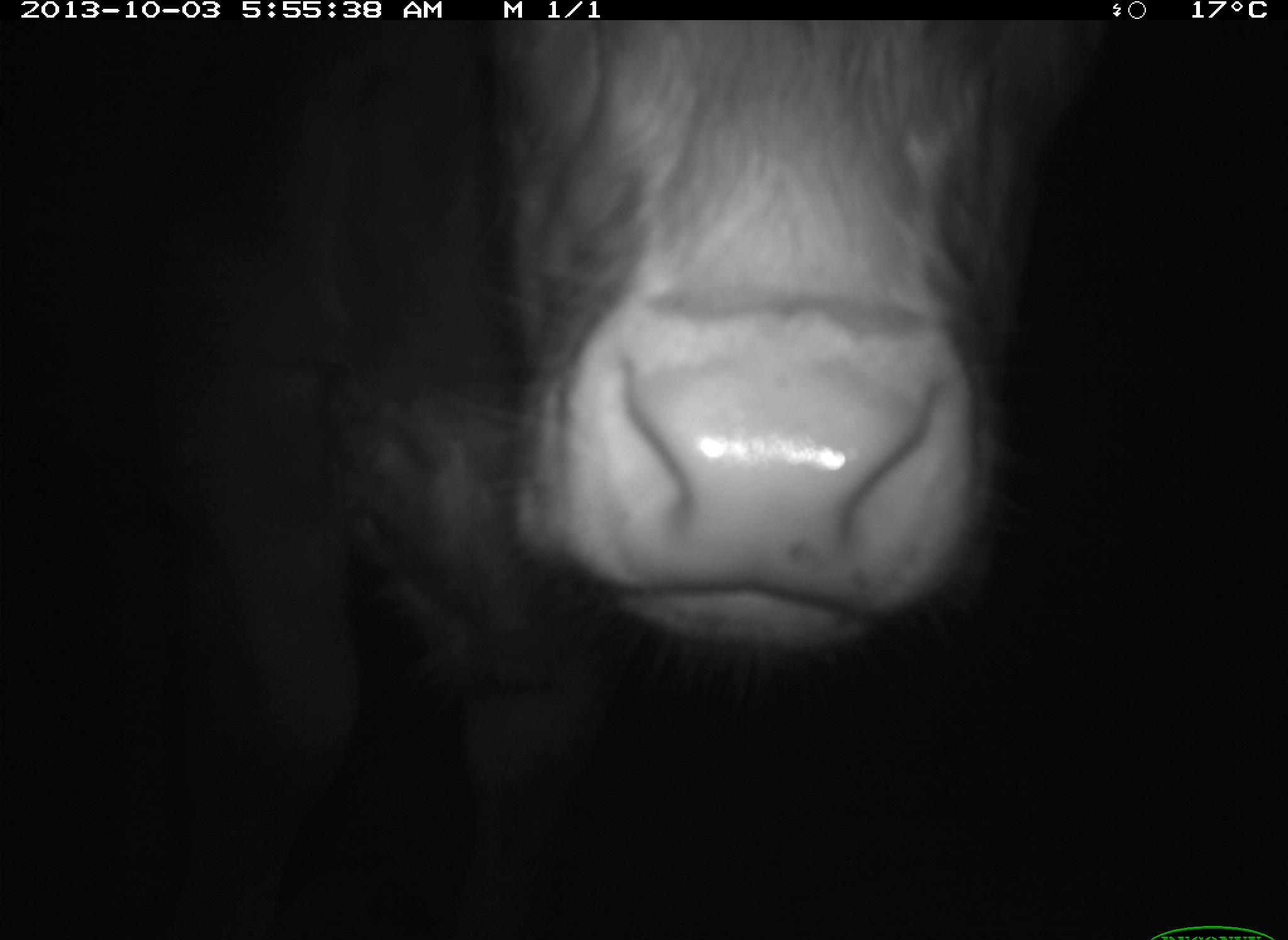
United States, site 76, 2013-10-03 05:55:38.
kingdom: Animalia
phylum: Chordata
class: Mammalia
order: Artiodactyla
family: Bovidae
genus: Bos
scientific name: Bos taurus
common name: cow